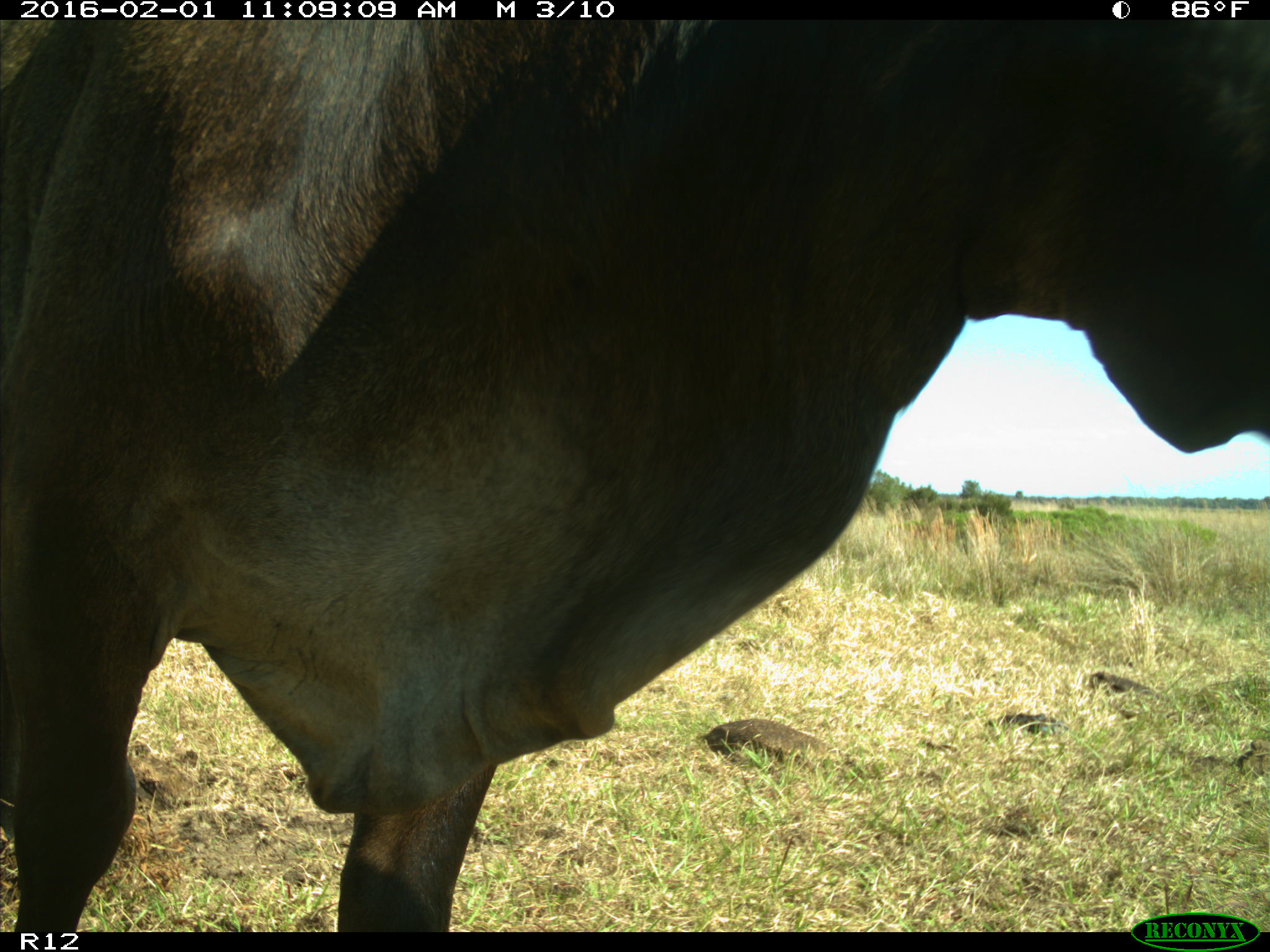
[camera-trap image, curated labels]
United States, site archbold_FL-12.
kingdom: Animalia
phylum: Chordata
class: Mammalia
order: Artiodactyla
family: Bovidae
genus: Bos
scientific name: Bos taurus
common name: domestic cow